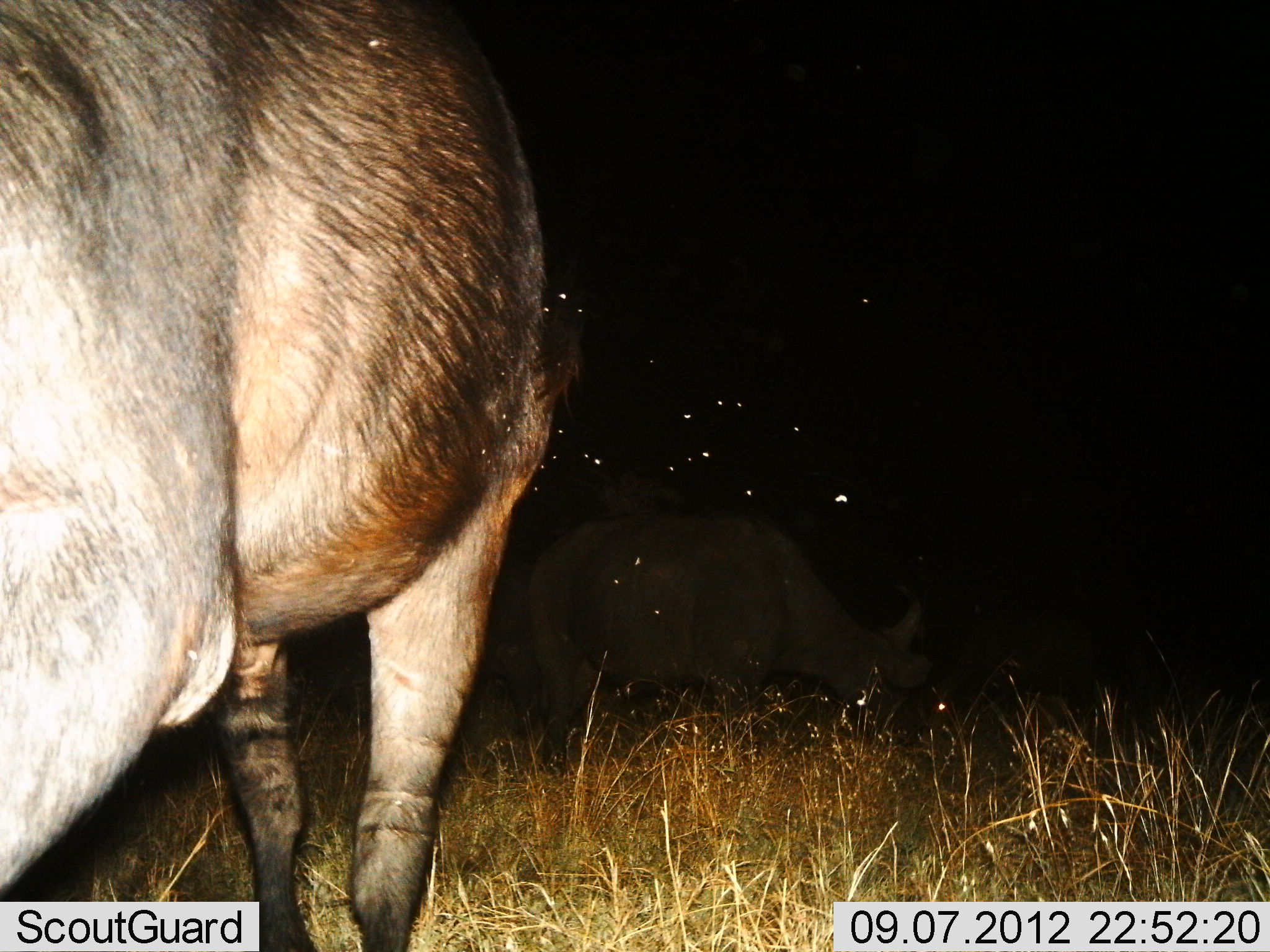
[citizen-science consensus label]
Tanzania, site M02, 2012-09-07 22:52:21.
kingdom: Animalia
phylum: Chordata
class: Mammalia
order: Artiodactyla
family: Bovidae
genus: Syncerus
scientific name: Syncerus caffer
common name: cape buffalo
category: buffalo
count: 2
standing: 70%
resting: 0%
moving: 0%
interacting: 0%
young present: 0%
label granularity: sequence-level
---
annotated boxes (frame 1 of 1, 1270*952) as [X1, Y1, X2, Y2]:
animal: [1, 1, 589, 952]; [526, 509, 939, 782]; [283, 549, 547, 733]; [934, 605, 1101, 751]